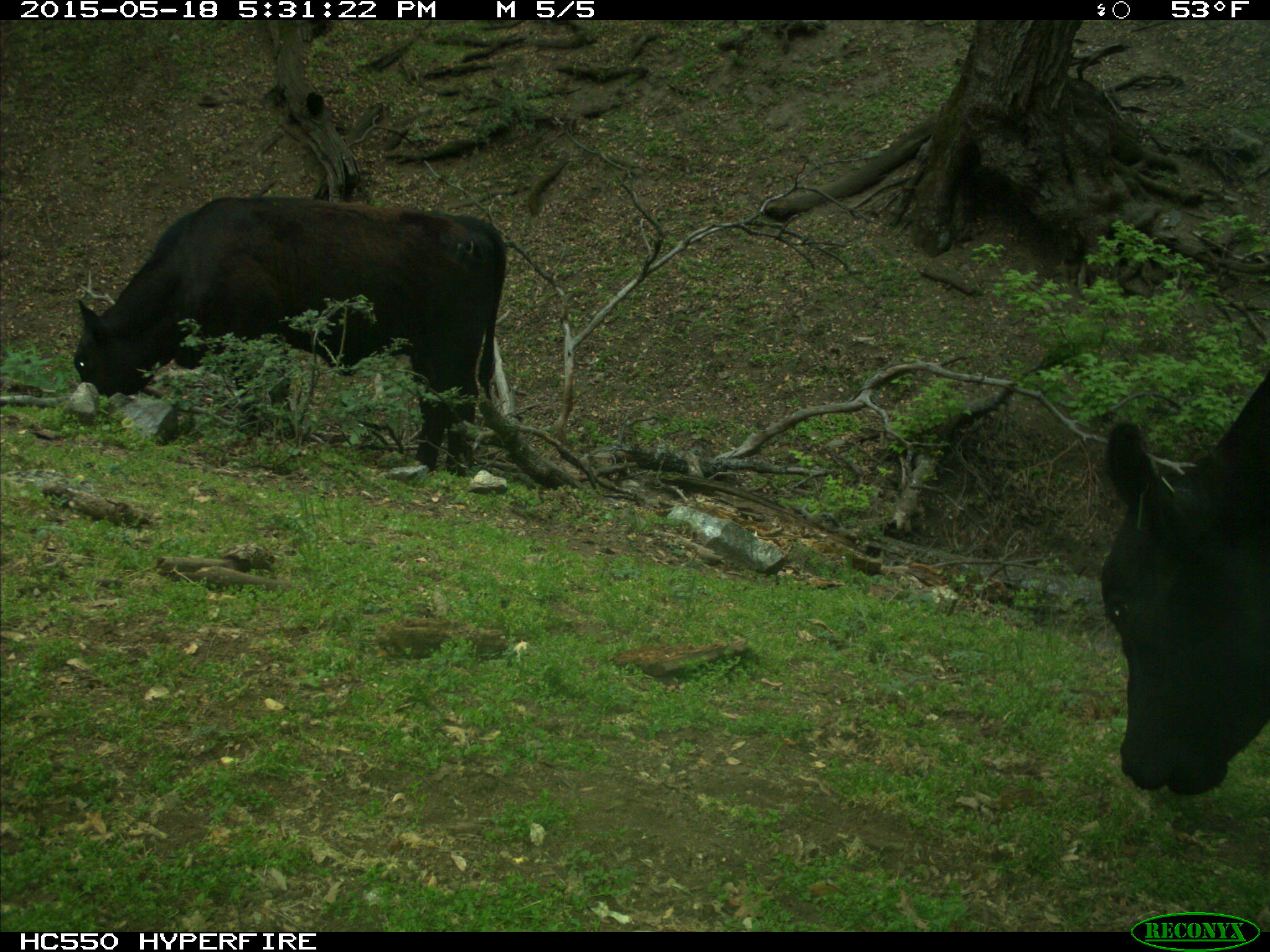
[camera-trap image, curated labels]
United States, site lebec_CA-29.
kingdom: Animalia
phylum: Chordata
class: Mammalia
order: Artiodactyla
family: Bovidae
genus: Bos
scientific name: Bos taurus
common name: domestic cow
Bos taurus (domestic cow).